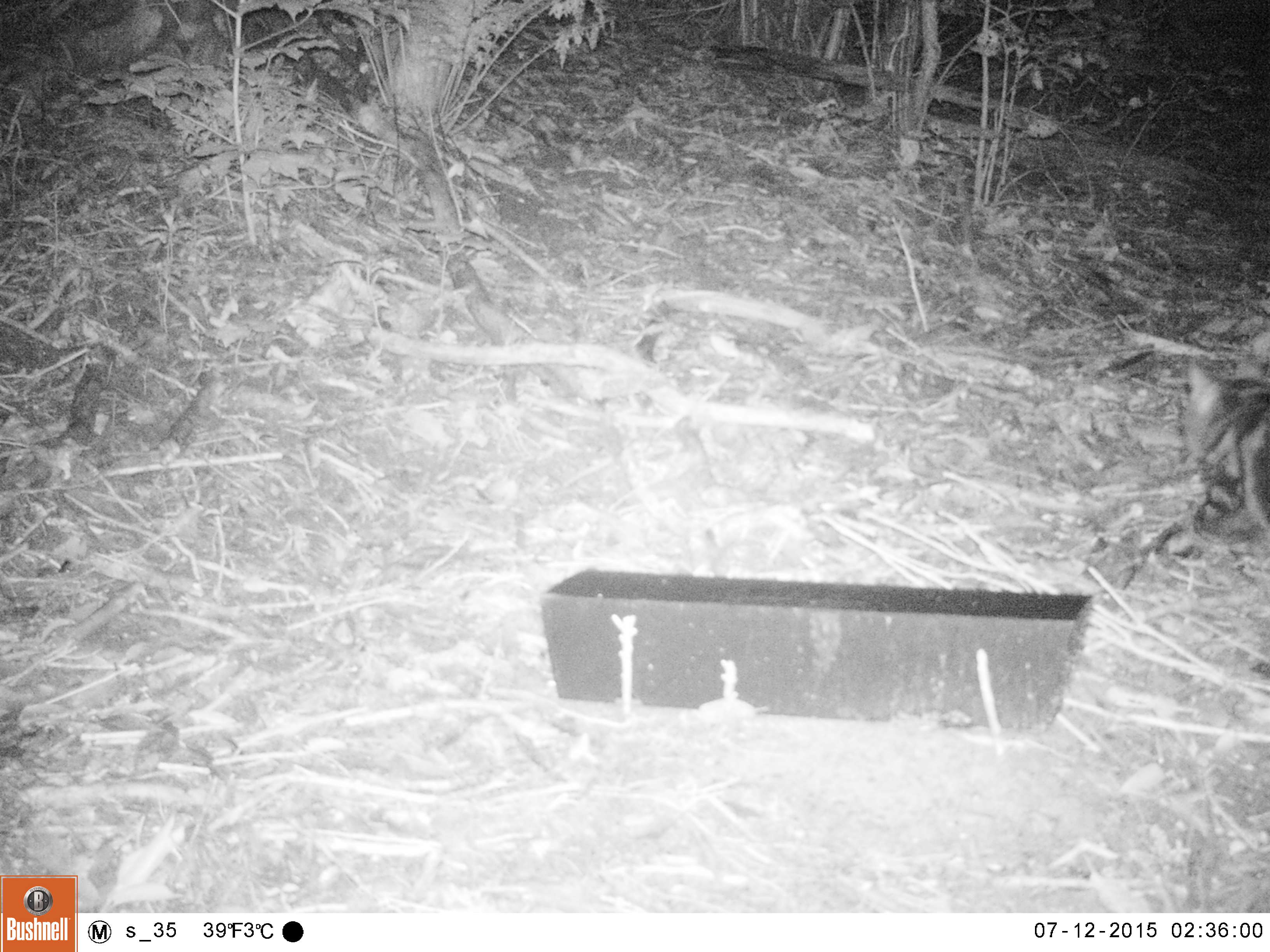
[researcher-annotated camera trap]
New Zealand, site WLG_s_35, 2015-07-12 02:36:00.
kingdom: Animalia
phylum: Chordata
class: Mammalia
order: Carnivora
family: Felidae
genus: Felis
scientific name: Felis catus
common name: domestic cat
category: cat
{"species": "cat (domestic cat) (Felis catus)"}